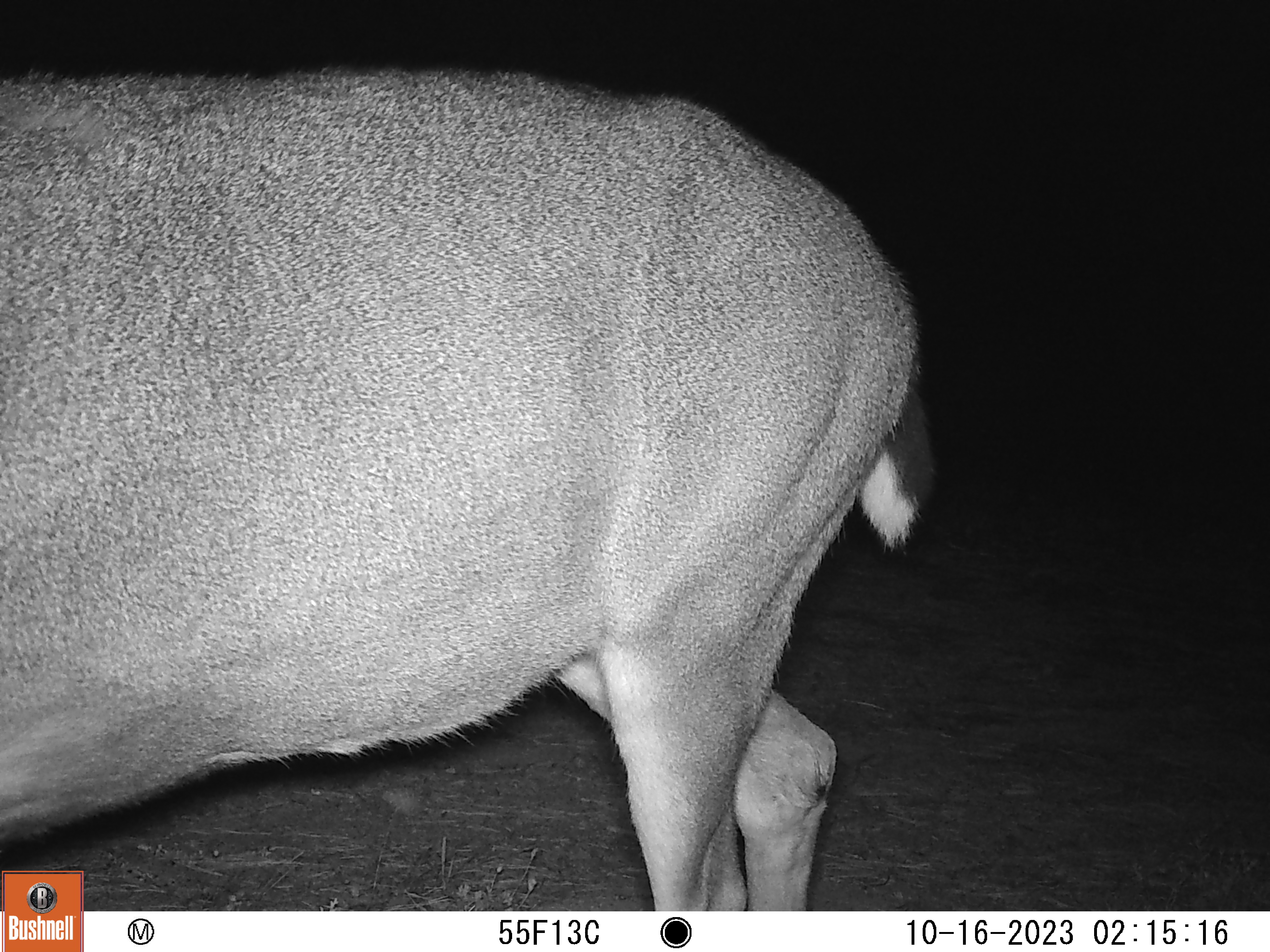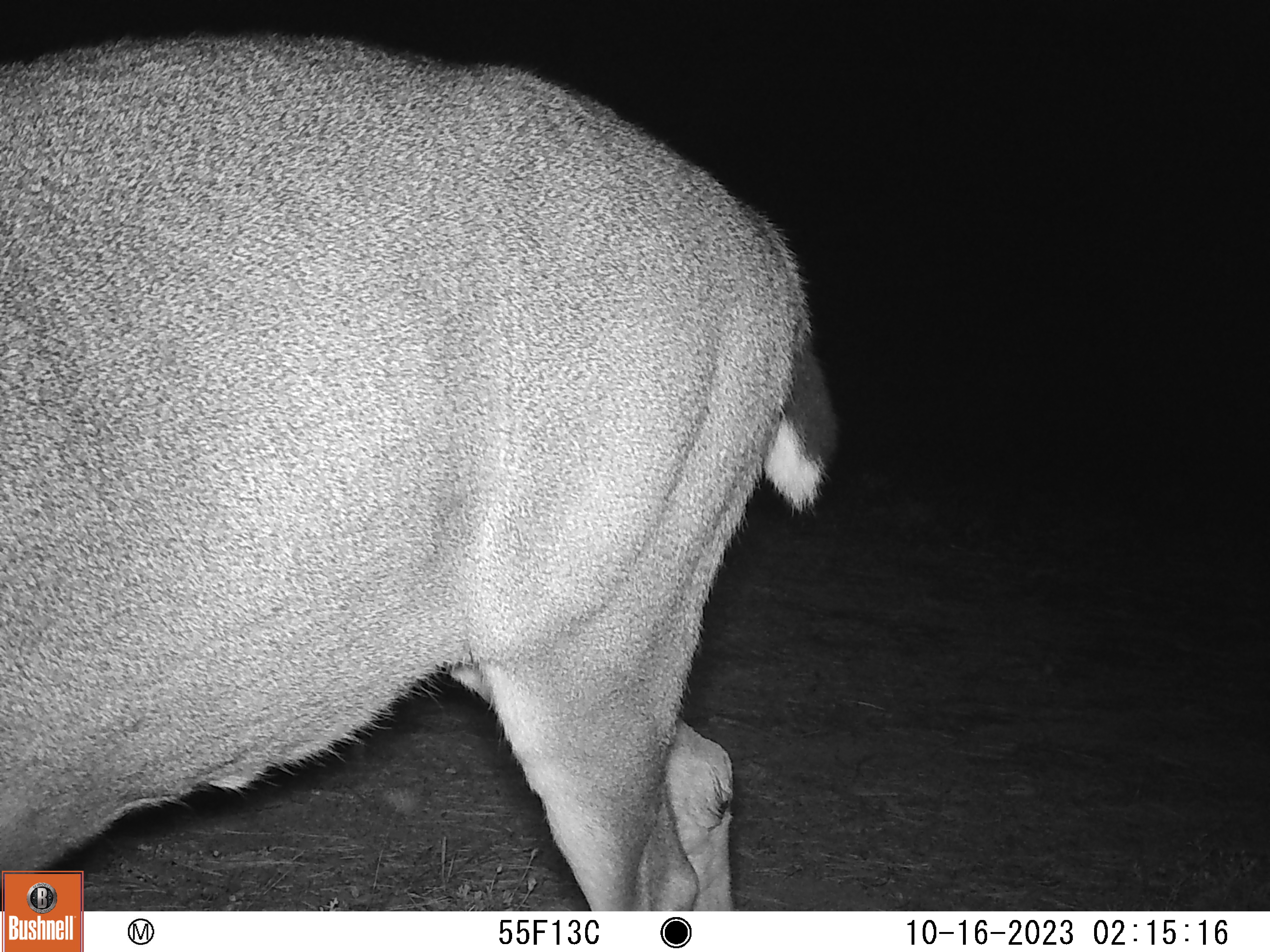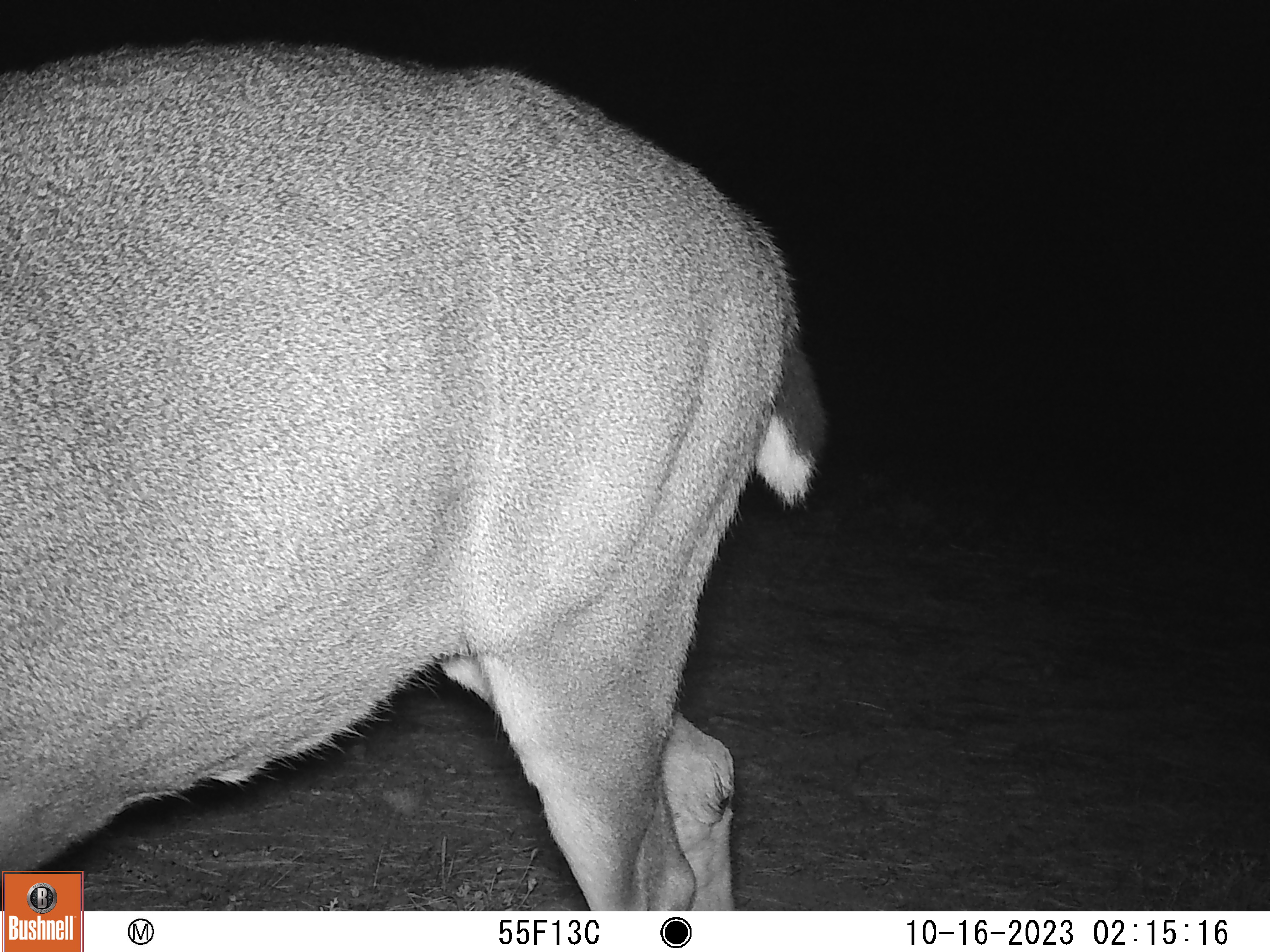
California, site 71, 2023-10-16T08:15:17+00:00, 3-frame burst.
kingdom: Animalia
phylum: Chordata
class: Mammalia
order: Artiodactyla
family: Cervidae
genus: Odocoileus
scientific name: Odocoileus hemionus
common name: mule deer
Mule deer (Odocoileus hemionus).